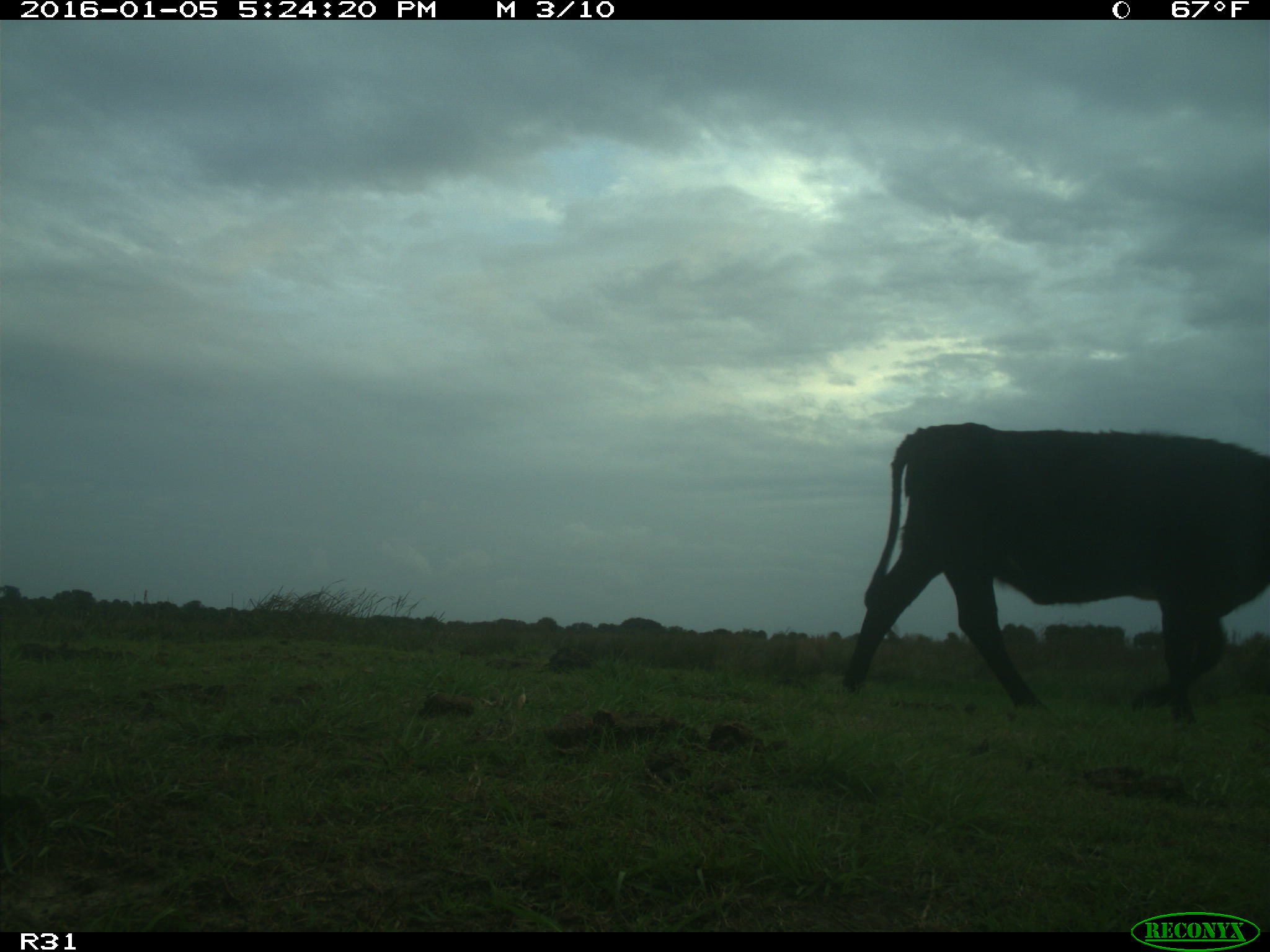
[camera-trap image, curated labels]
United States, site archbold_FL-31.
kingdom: Animalia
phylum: Chordata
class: Mammalia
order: Artiodactyla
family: Bovidae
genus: Bos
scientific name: Bos taurus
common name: domestic cow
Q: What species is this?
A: Bos taurus (domestic cow).